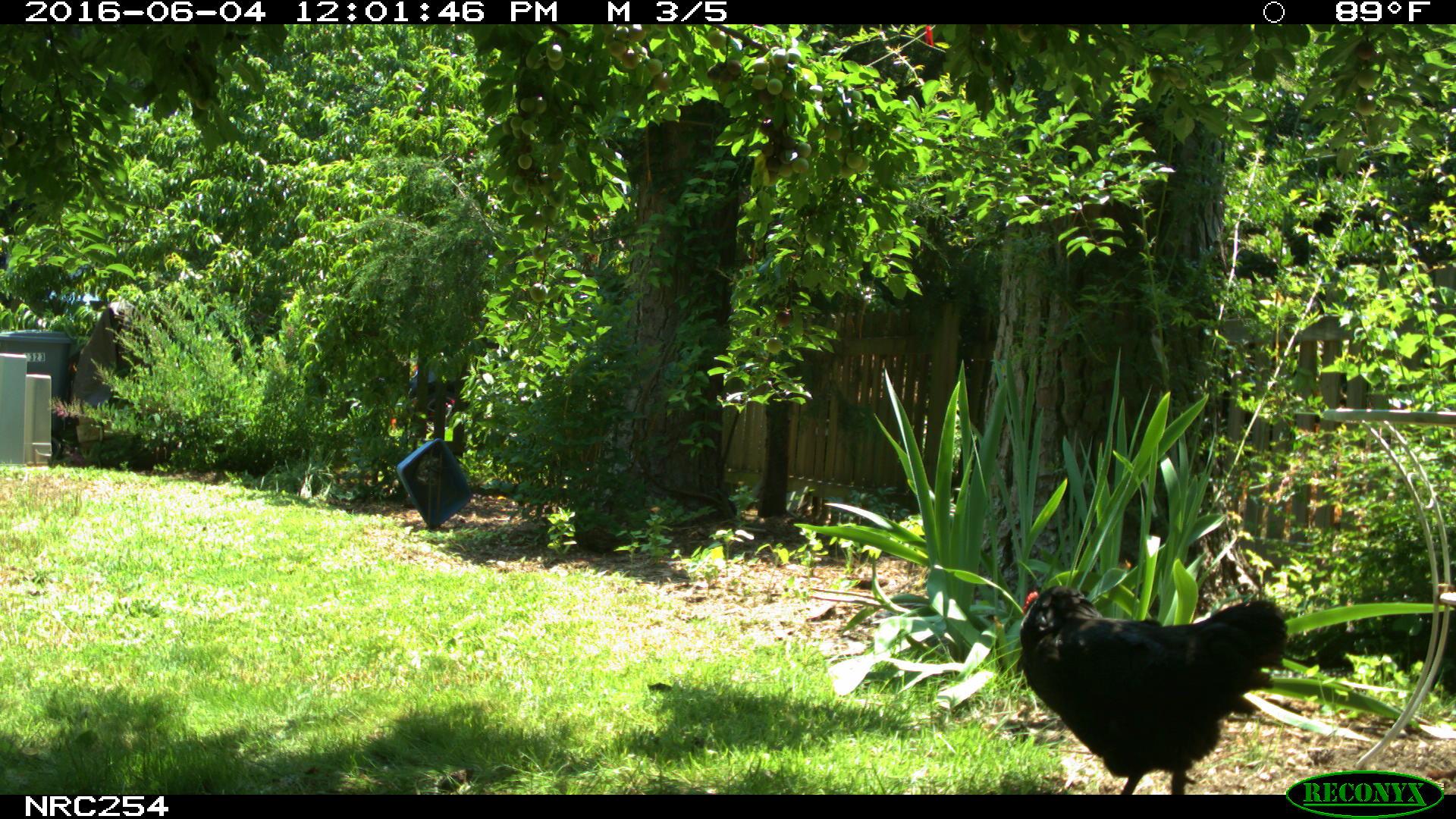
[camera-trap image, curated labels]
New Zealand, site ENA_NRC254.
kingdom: Animalia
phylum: Chordata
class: Aves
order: Galliformes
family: Phasianidae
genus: Gallus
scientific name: Gallus gallus domesticus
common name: chicken